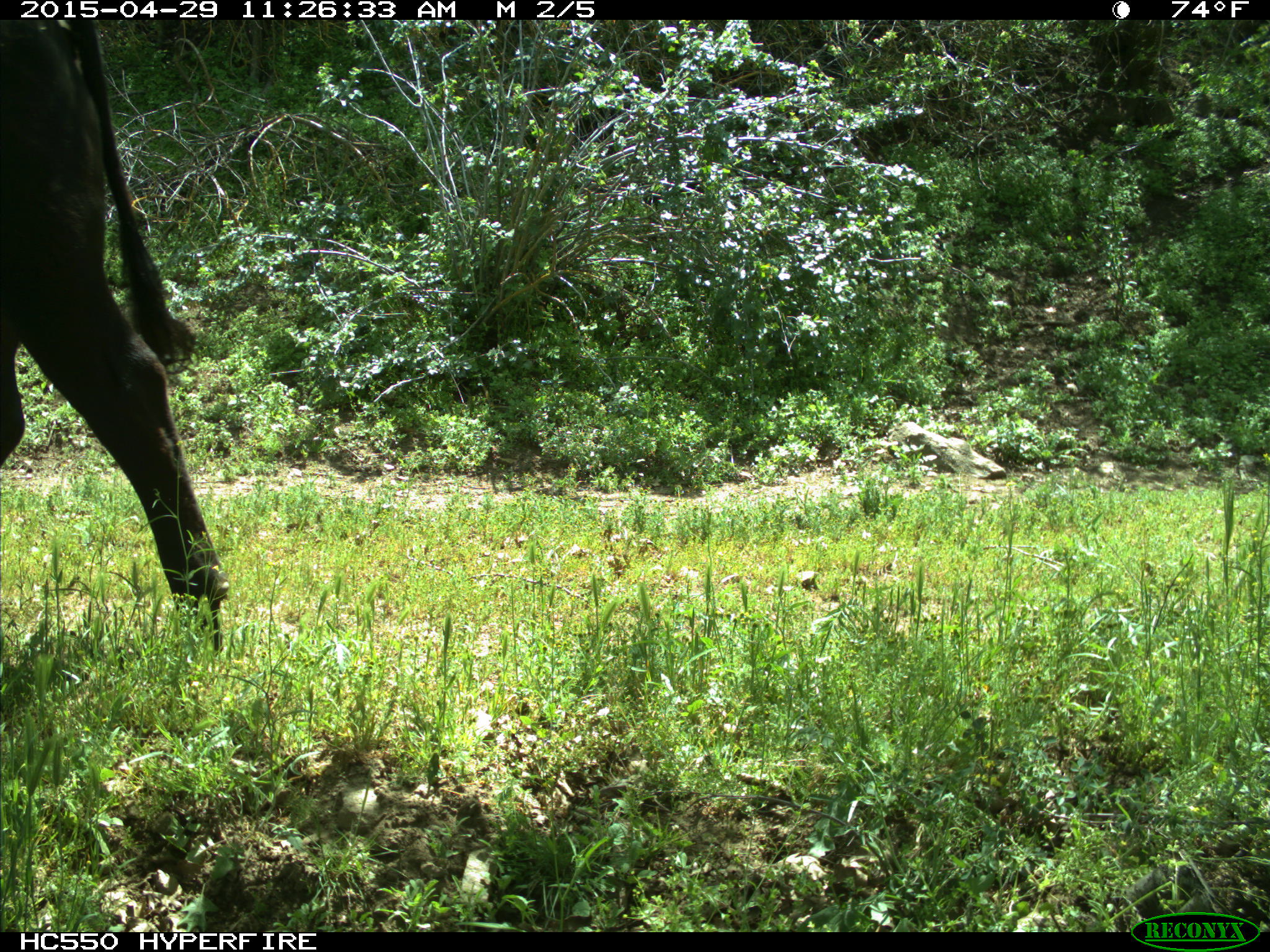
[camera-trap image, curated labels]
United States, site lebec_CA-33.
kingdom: Animalia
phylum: Chordata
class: Mammalia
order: Artiodactyla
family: Bovidae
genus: Bos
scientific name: Bos taurus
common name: domestic cow